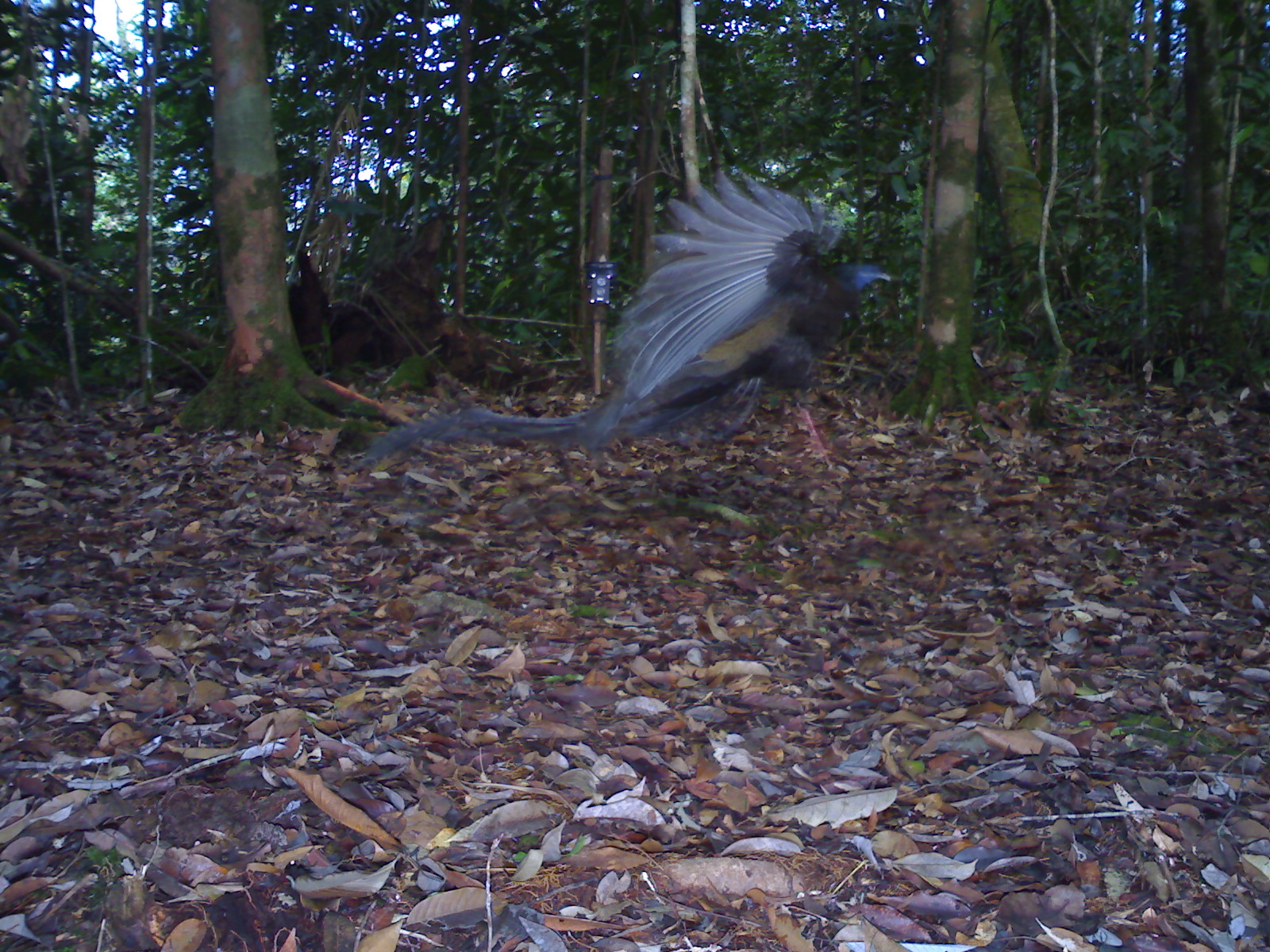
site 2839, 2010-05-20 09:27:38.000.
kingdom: Animalia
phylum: Chordata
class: Aves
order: Galliformes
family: Phasianidae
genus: Argusianus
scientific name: Argusianus argus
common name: great argus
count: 1